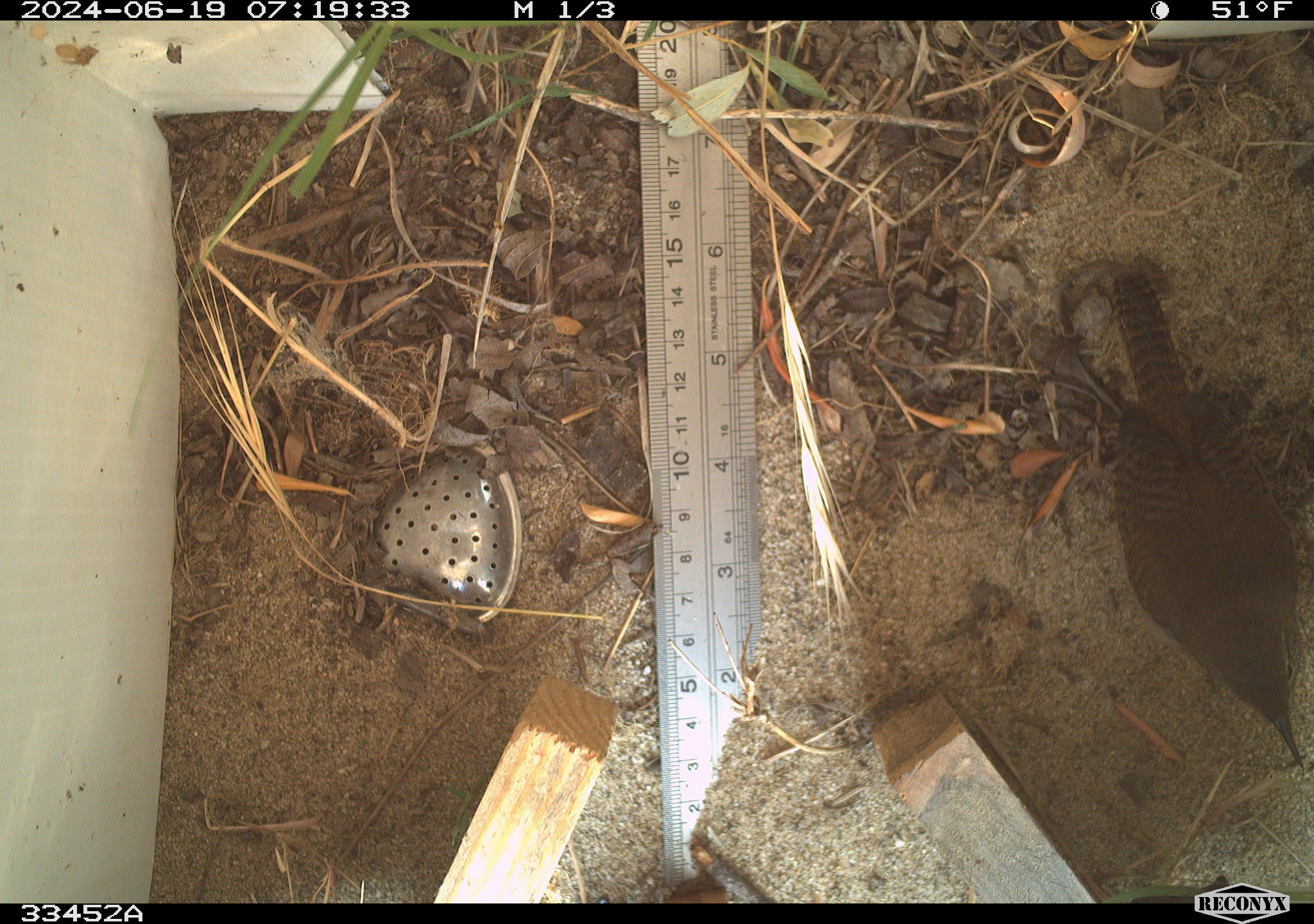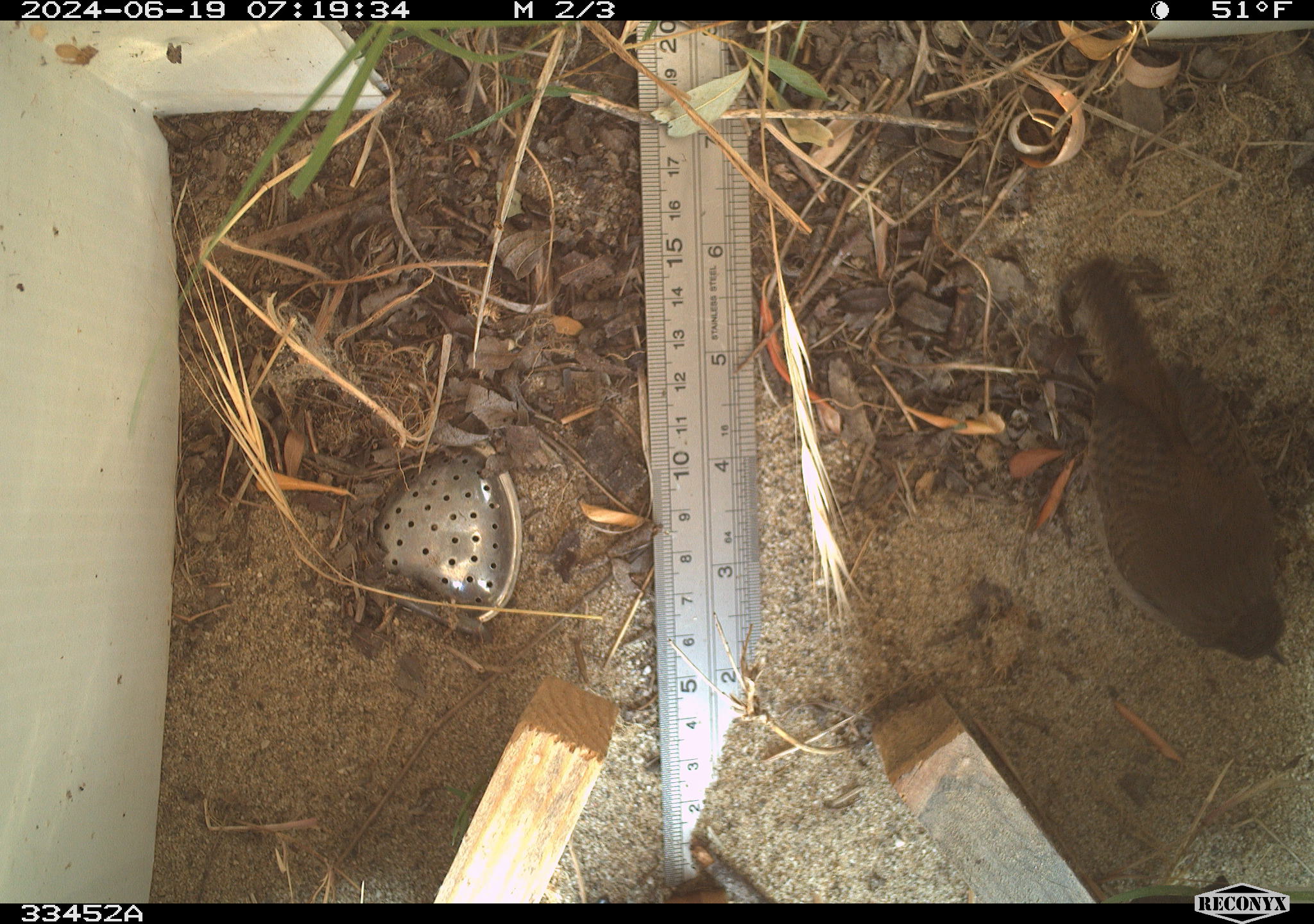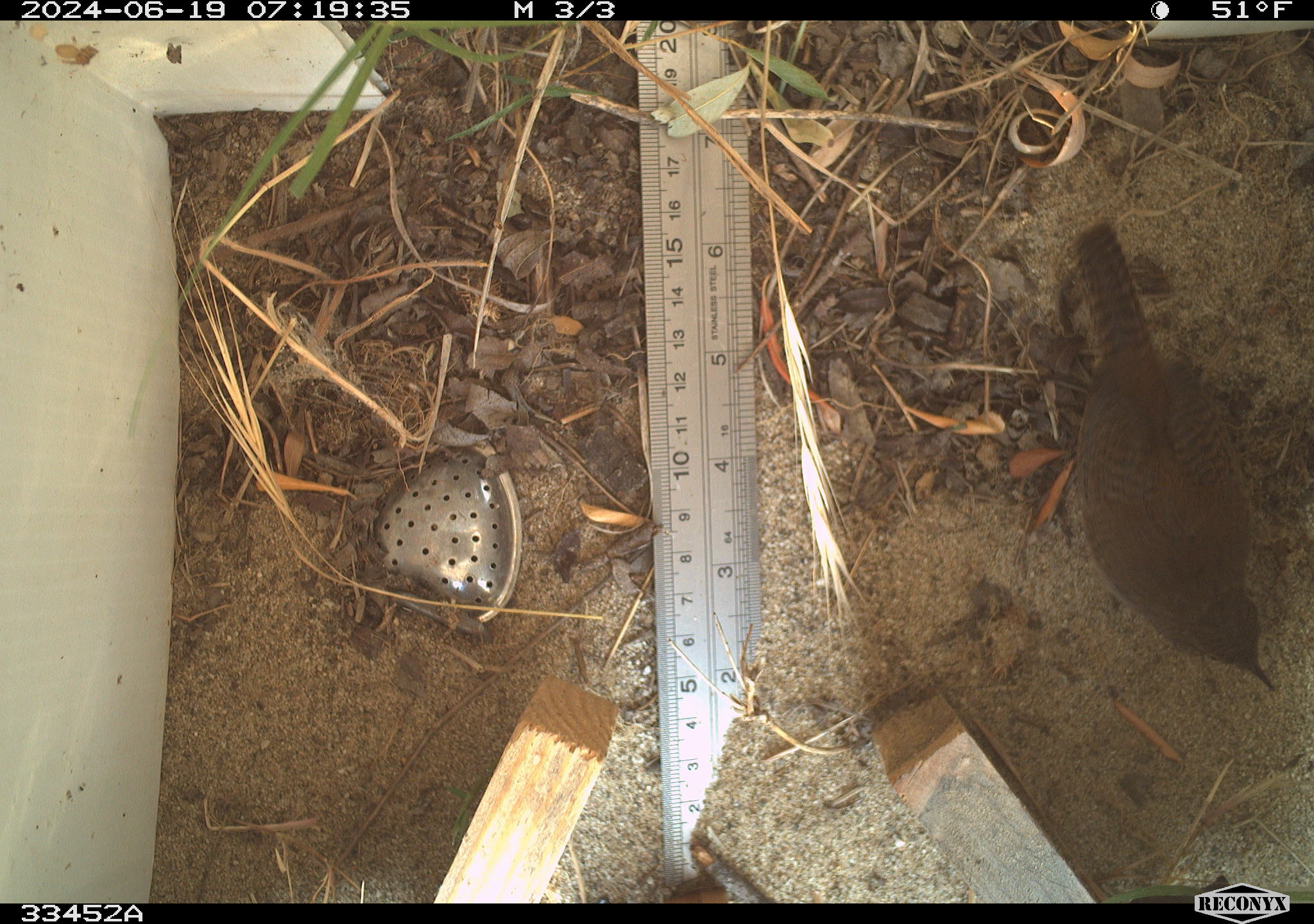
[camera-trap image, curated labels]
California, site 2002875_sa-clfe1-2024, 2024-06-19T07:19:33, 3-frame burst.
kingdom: Animalia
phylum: Chordata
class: Aves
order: Passeriformes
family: Troglodytidae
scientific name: Troglodytidae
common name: wren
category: troglodytidae family